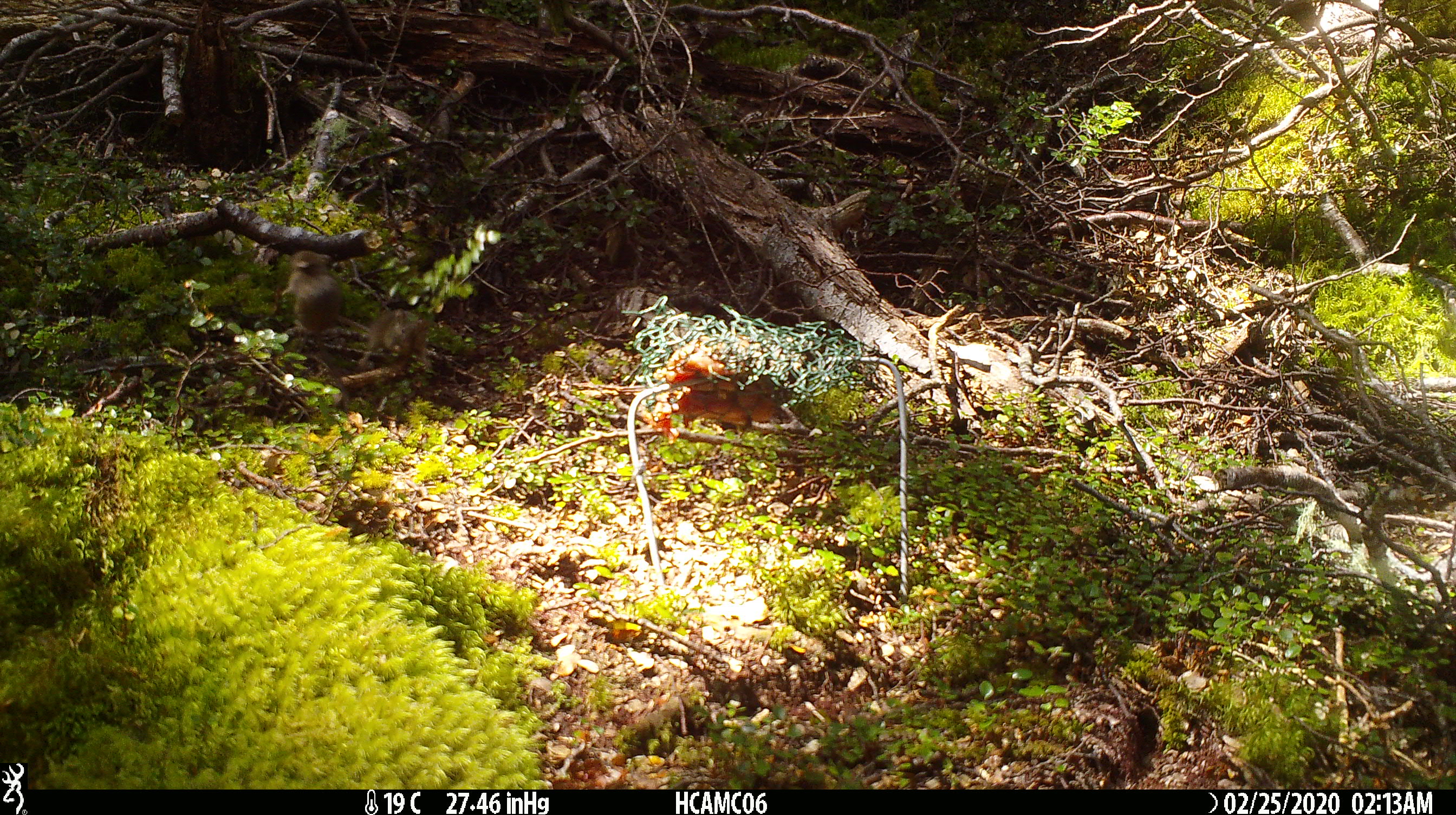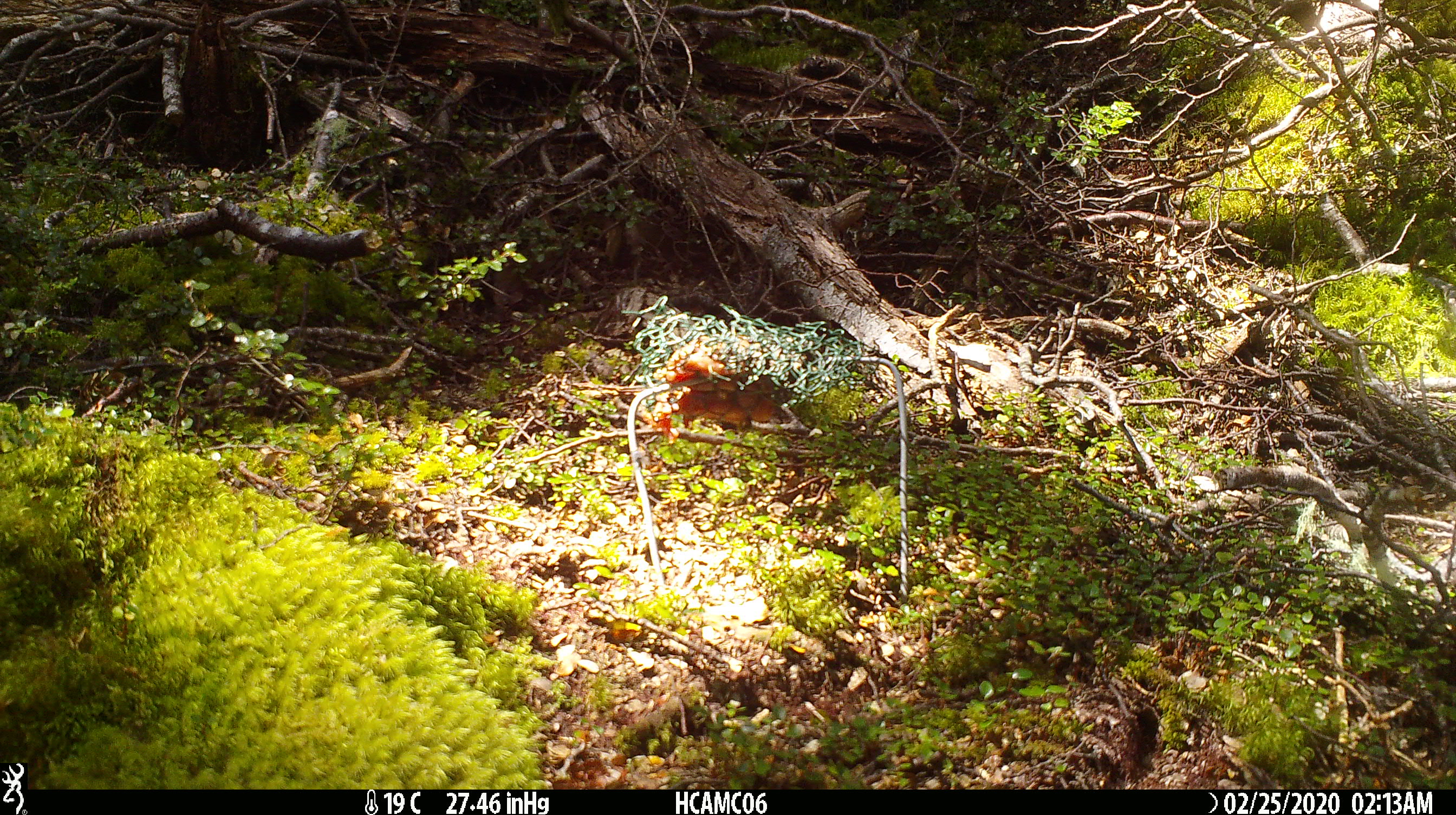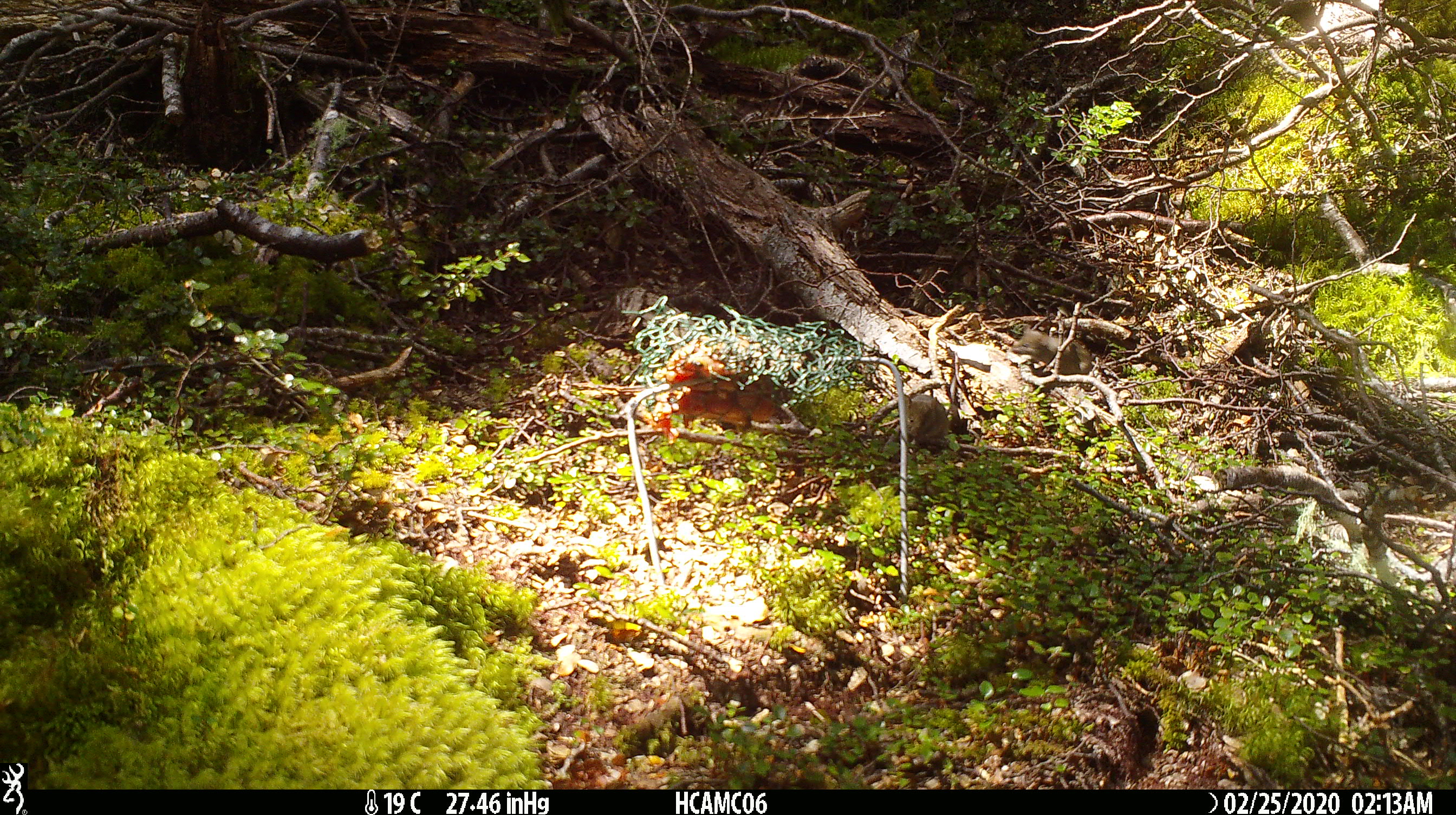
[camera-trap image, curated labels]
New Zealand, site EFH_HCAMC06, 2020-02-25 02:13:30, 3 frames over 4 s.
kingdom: Animalia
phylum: Chordata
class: Mammalia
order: Rodentia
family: Muridae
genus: Mus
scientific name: Mus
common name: mouse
Mouse (Mus).